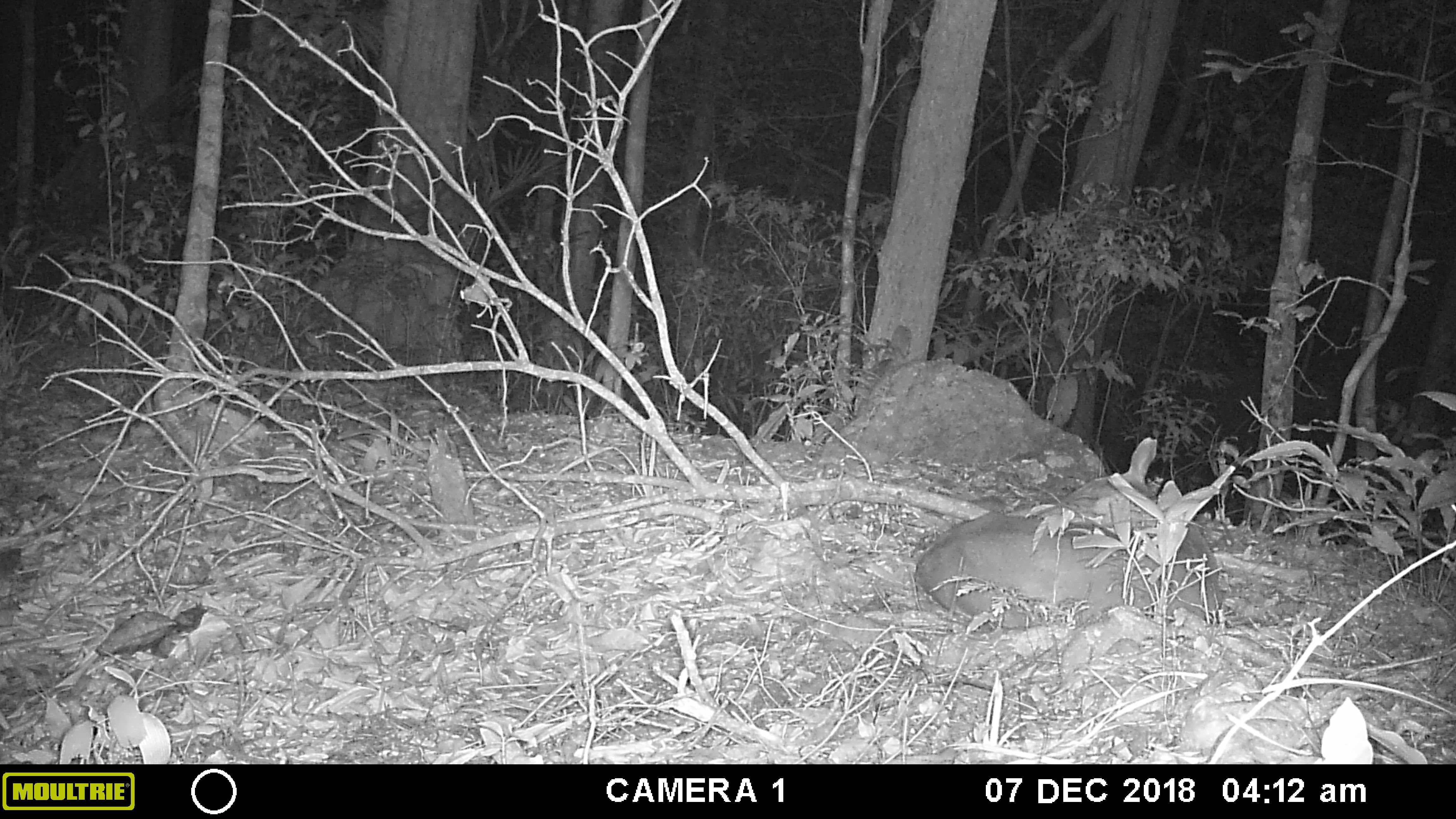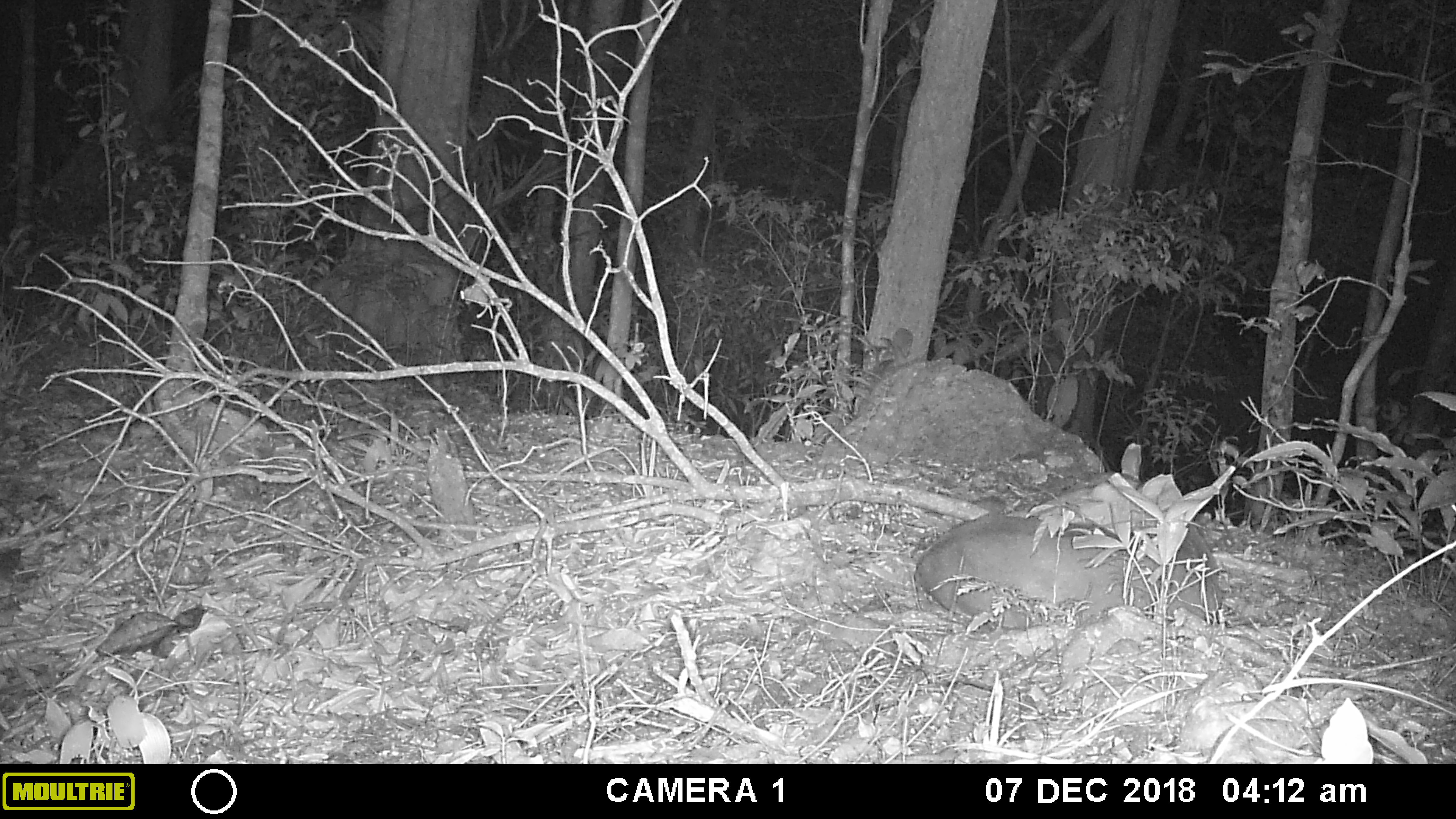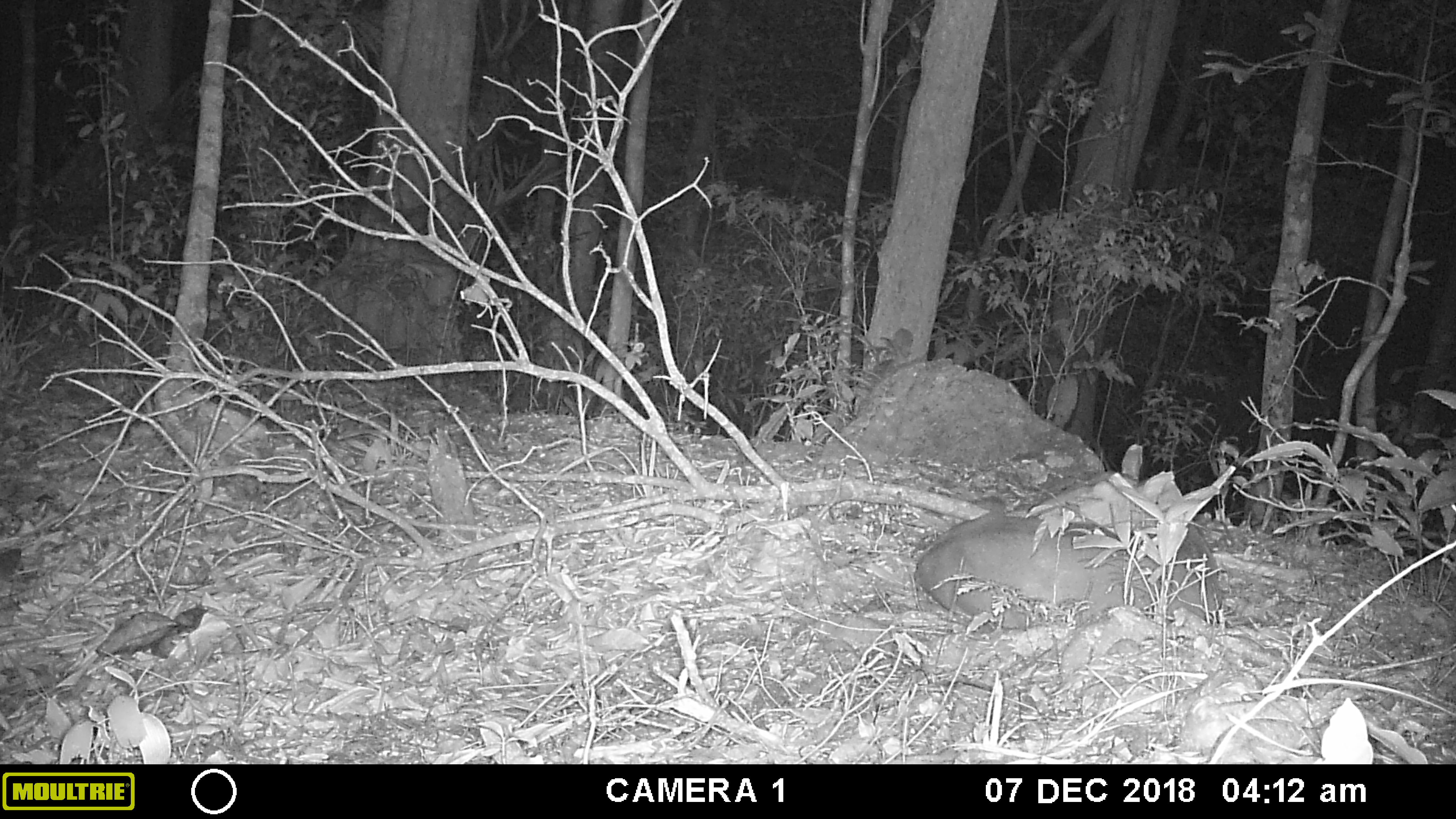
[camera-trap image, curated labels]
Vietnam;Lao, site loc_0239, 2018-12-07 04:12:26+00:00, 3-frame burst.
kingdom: Animalia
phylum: Chordata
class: Mammalia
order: Artiodactyla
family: Cervidae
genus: Muntiacus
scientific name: Muntiacus vuquangensis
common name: large-antlered muntjac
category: large antlered muntjac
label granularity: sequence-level